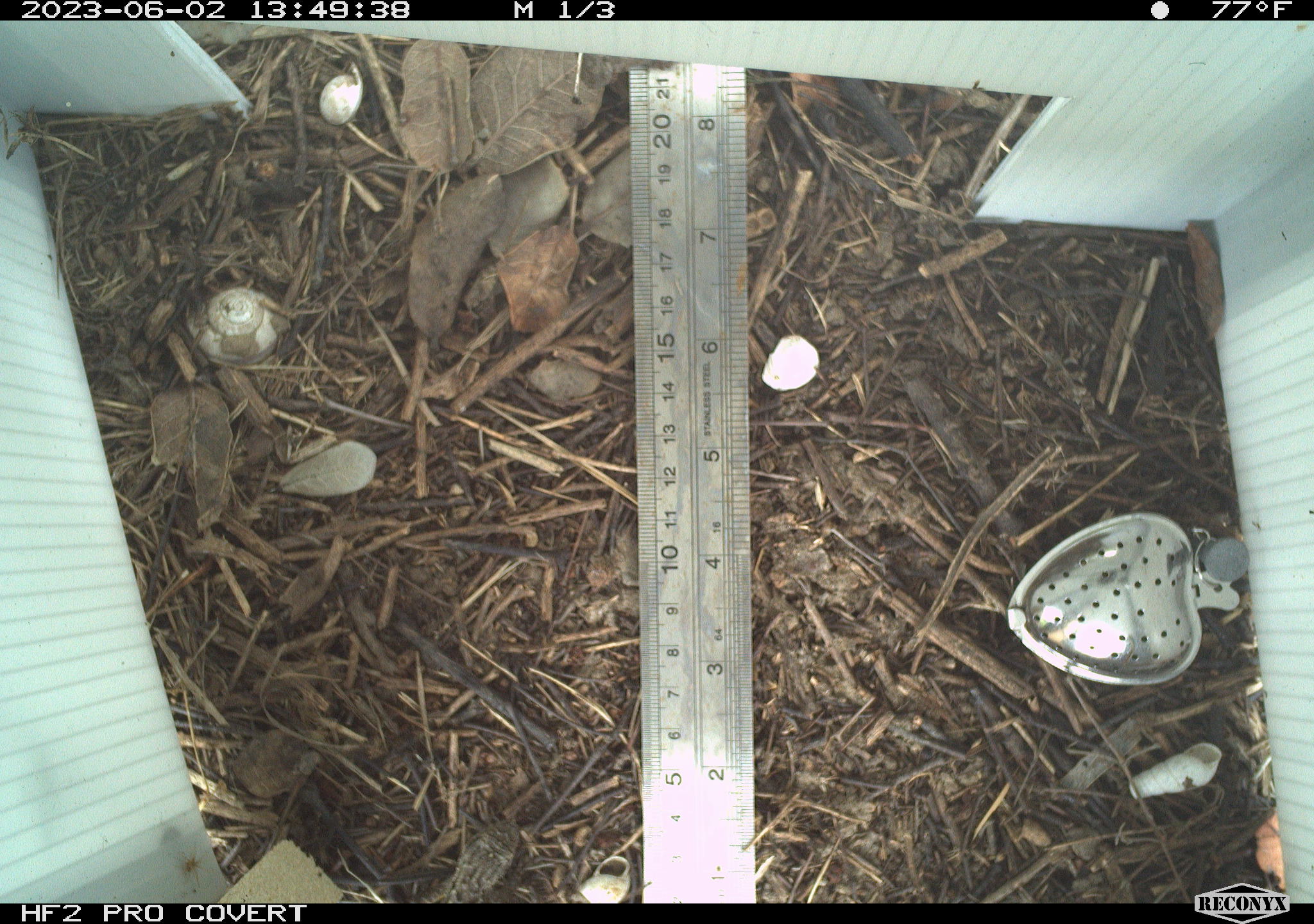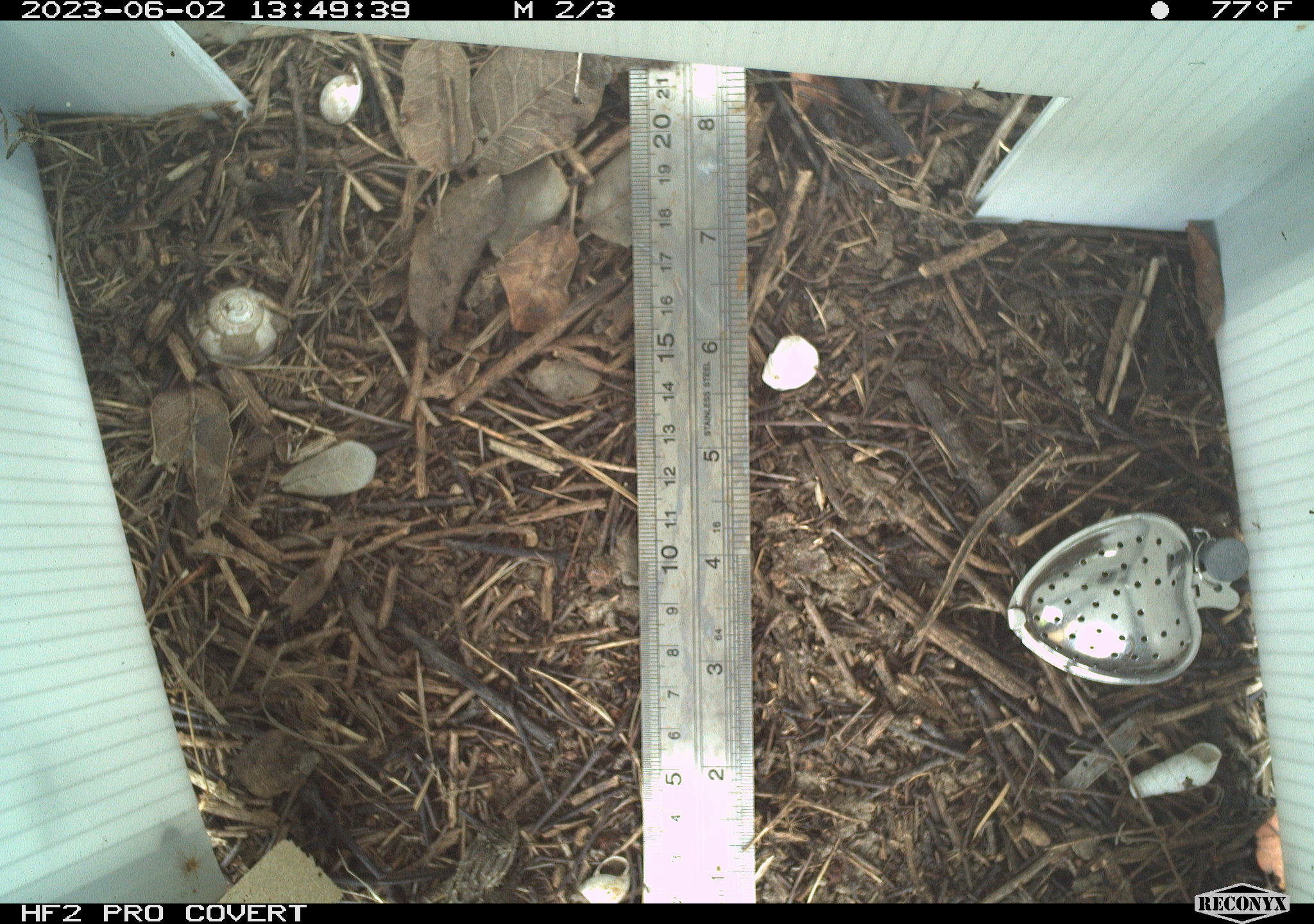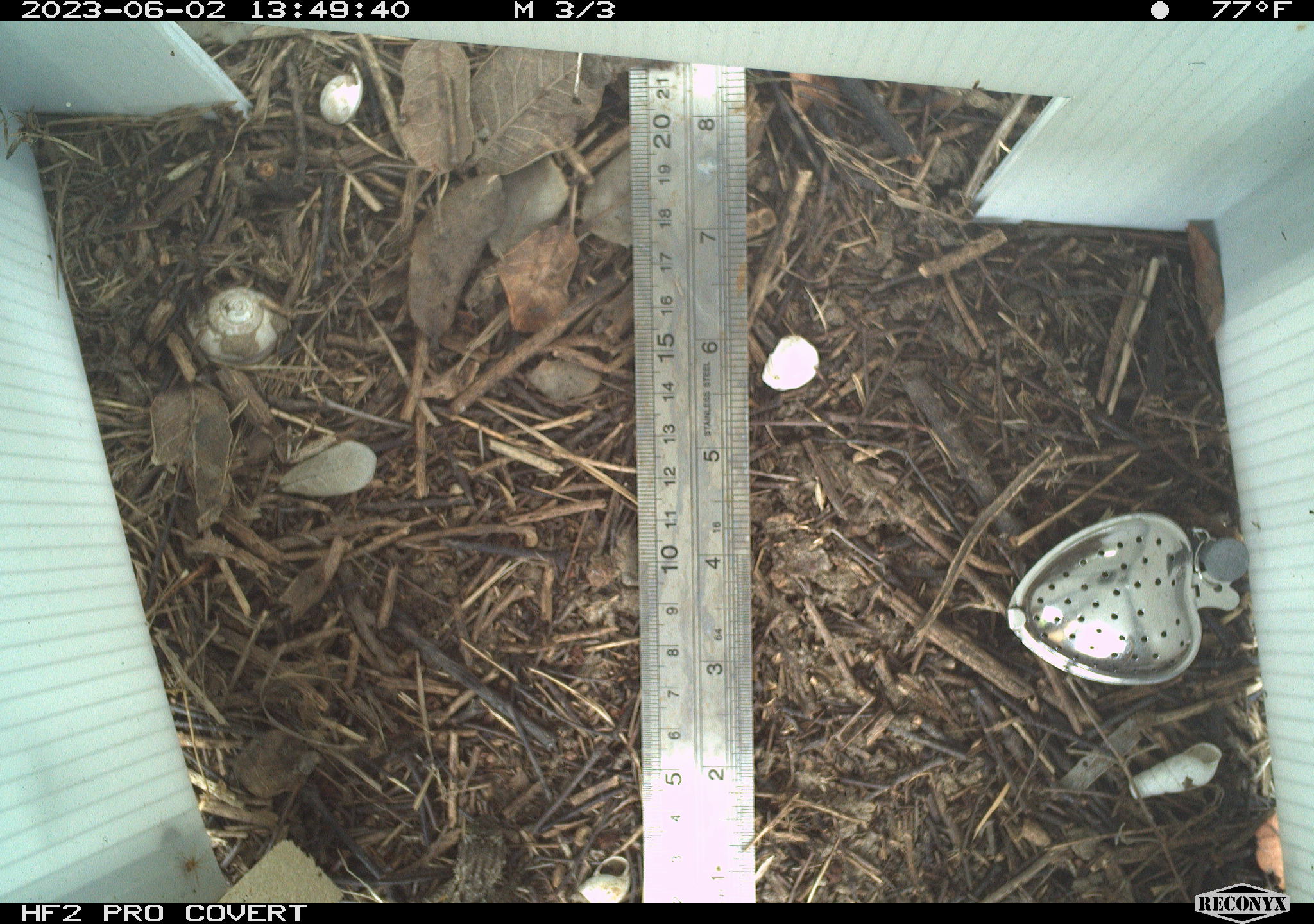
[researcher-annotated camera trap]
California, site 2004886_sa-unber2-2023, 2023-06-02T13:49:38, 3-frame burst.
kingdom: Animalia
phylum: Chordata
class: Reptilia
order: Squamata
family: Phrynosomatidae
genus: Sceloporus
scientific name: Sceloporus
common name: spiny lizards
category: sceloporus species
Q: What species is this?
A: Sceloporus species (spiny lizards) (Sceloporus).